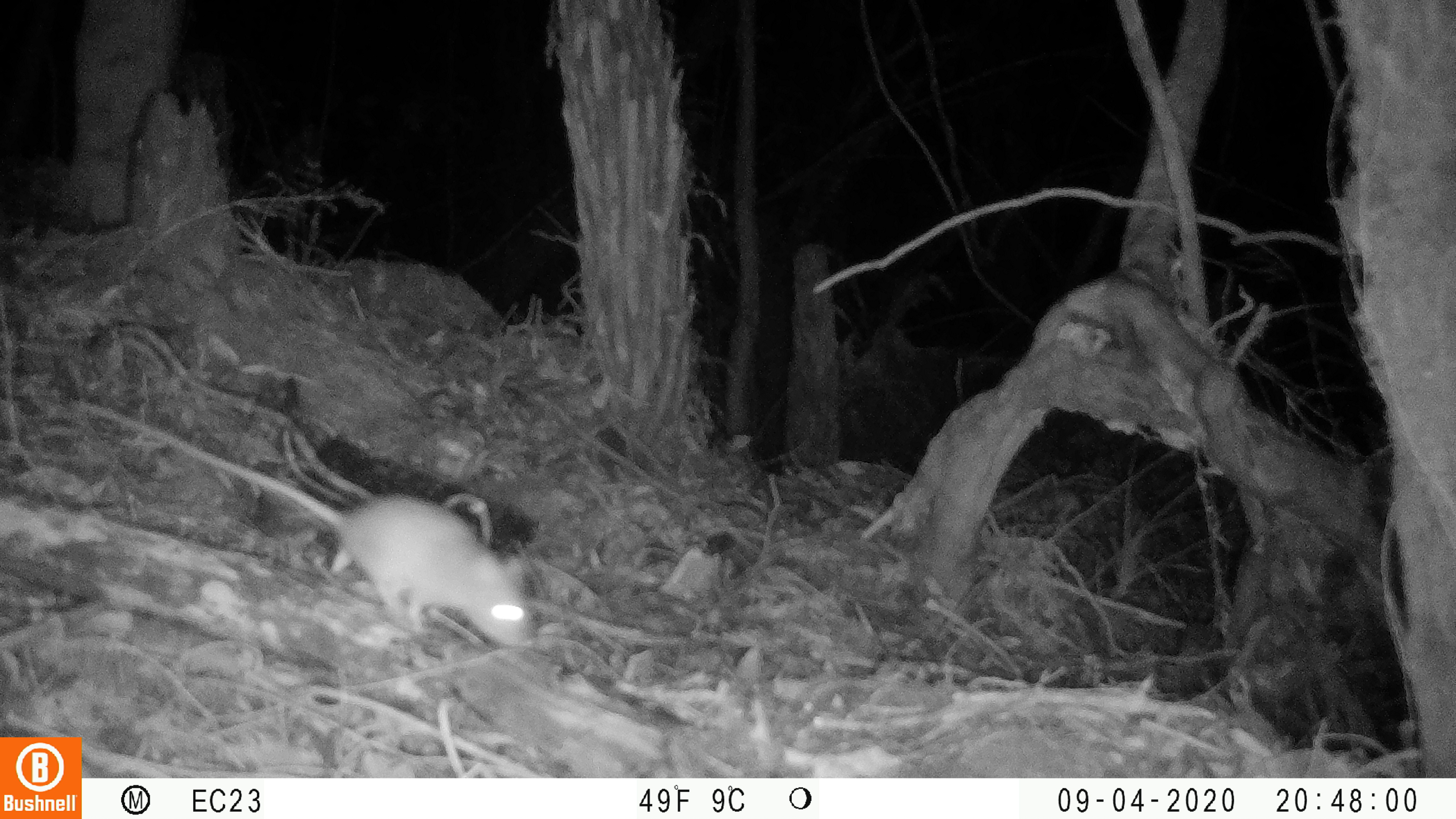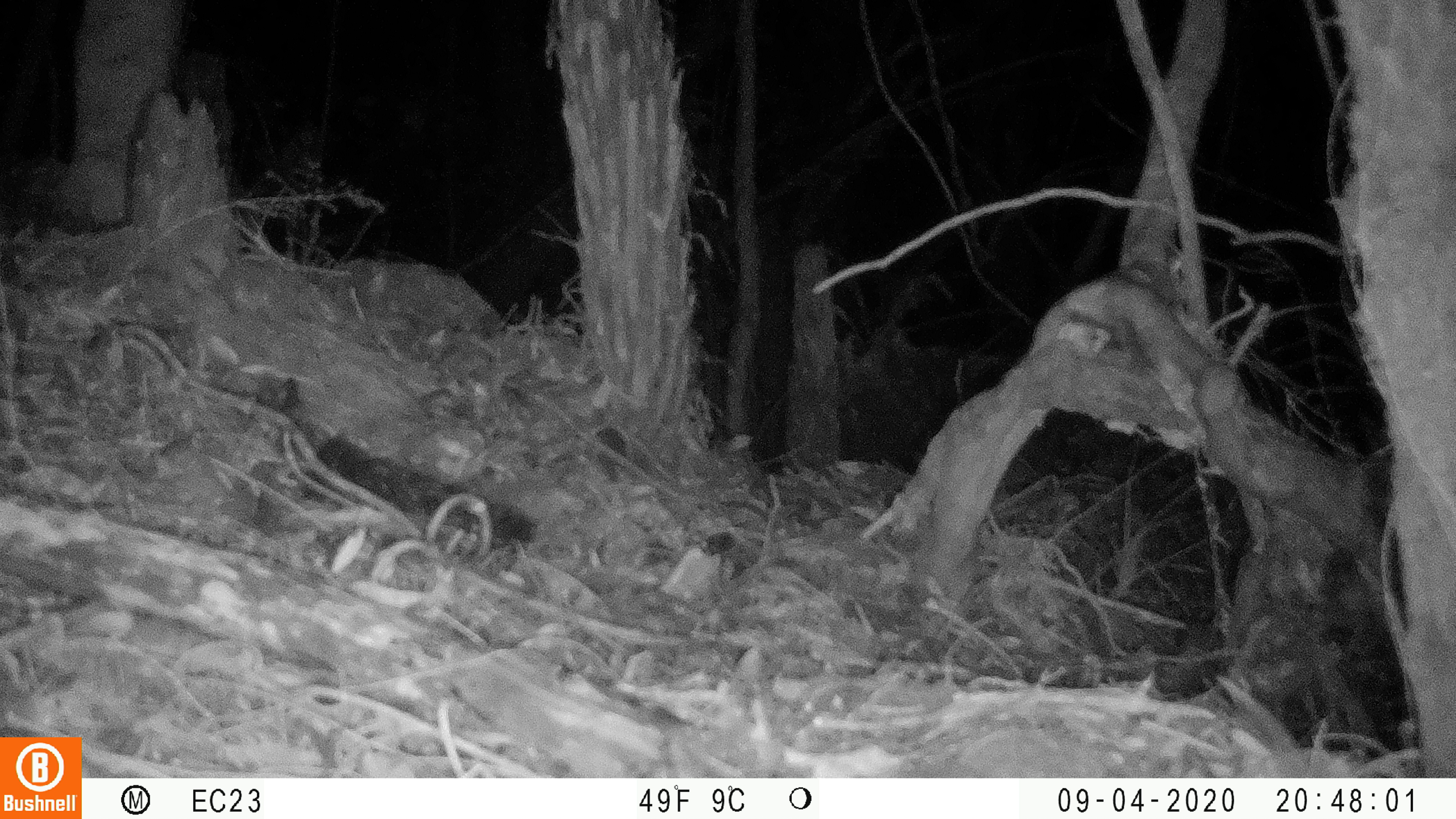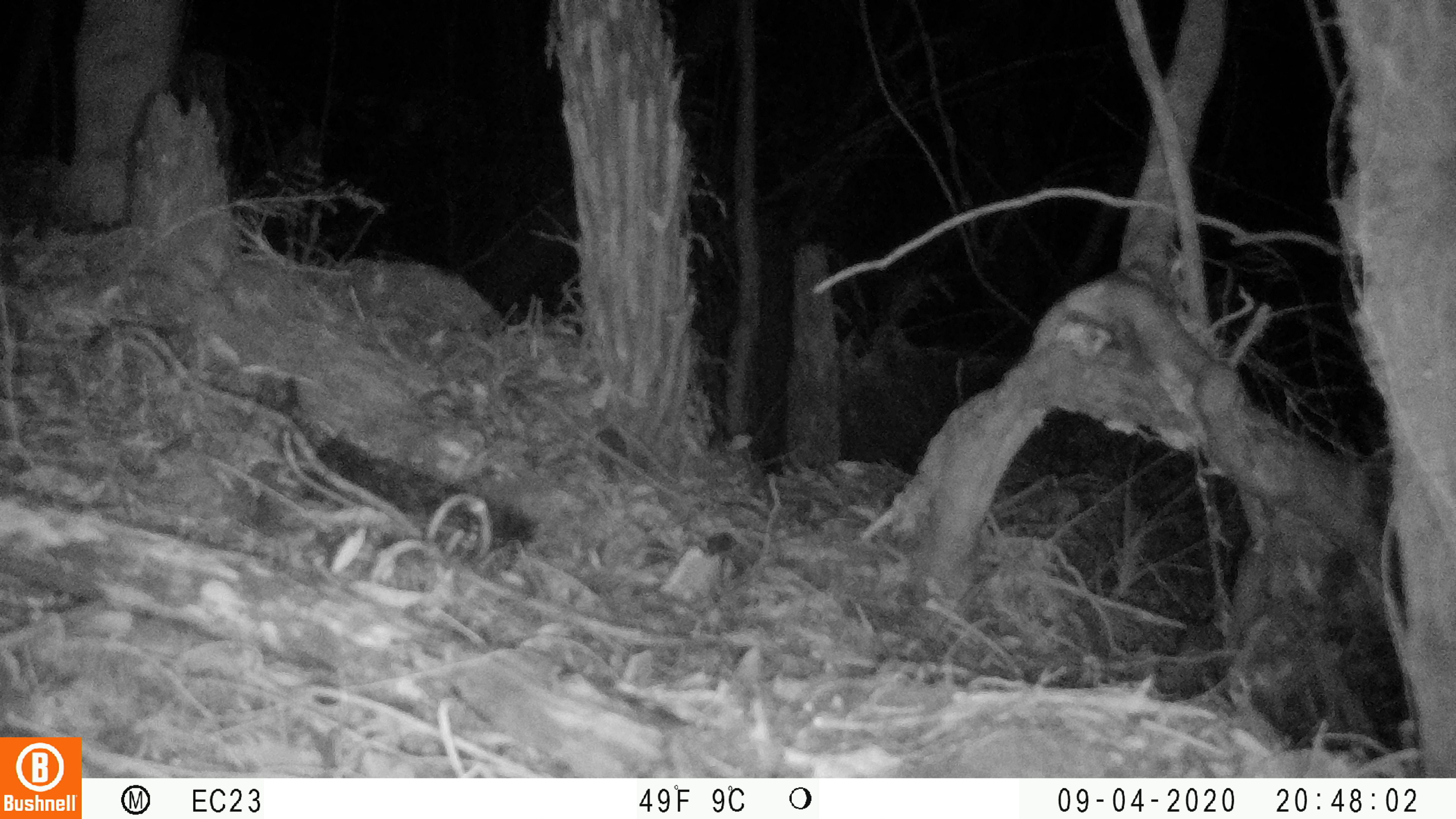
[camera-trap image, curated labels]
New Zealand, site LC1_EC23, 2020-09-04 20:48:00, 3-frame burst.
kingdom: Animalia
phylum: Chordata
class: Mammalia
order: Rodentia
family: Muridae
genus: Rattus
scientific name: Rattus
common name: rat